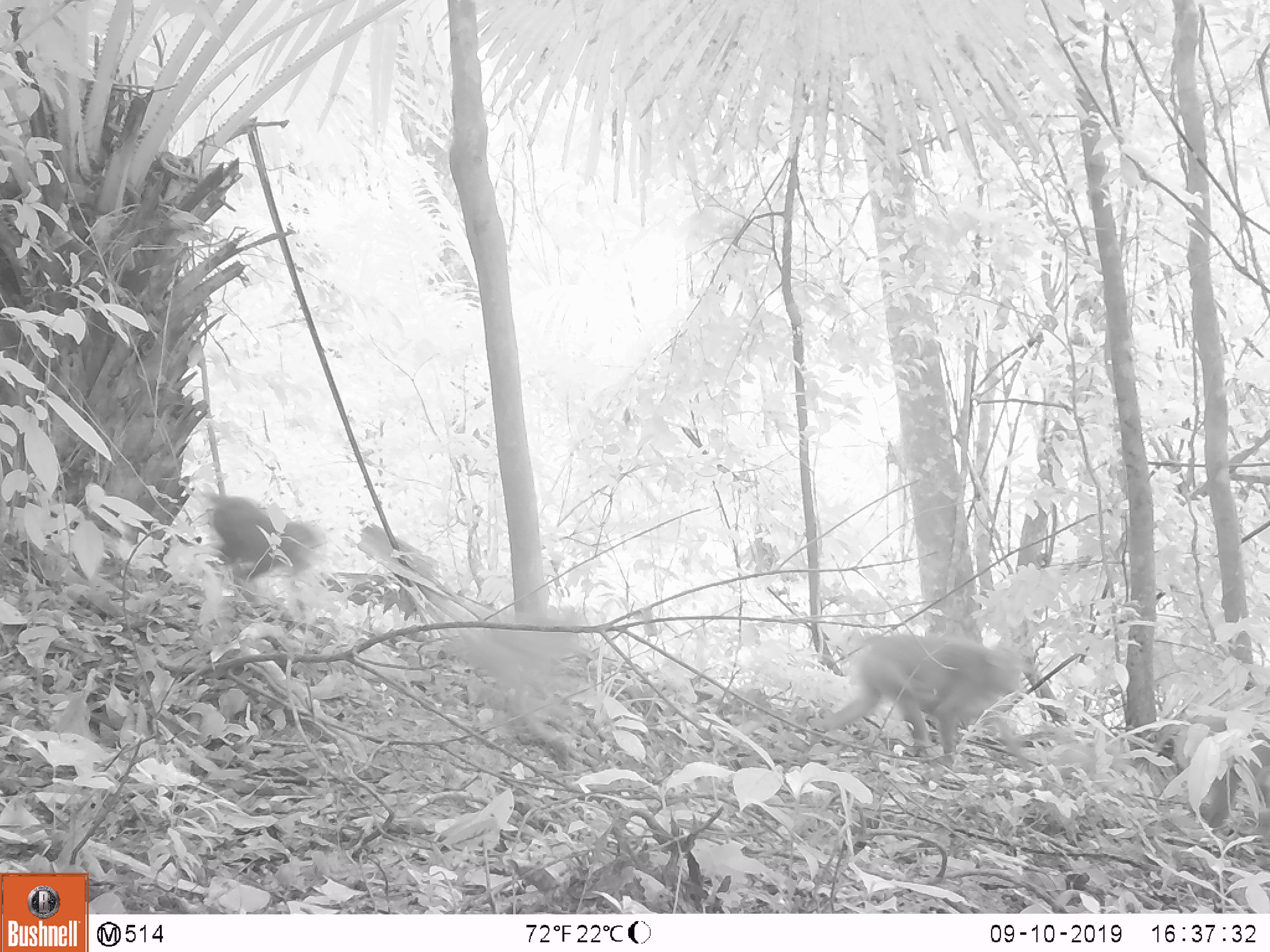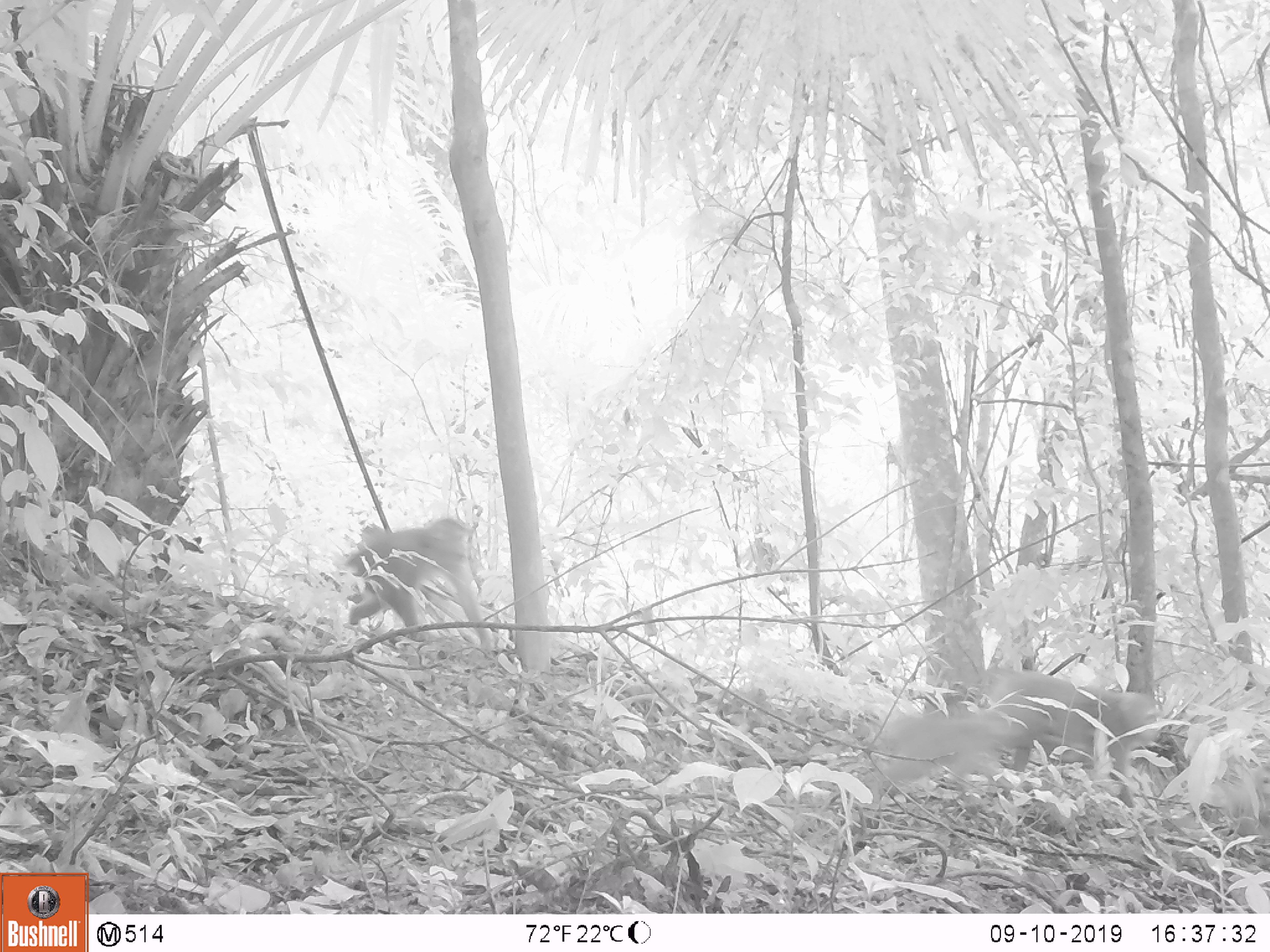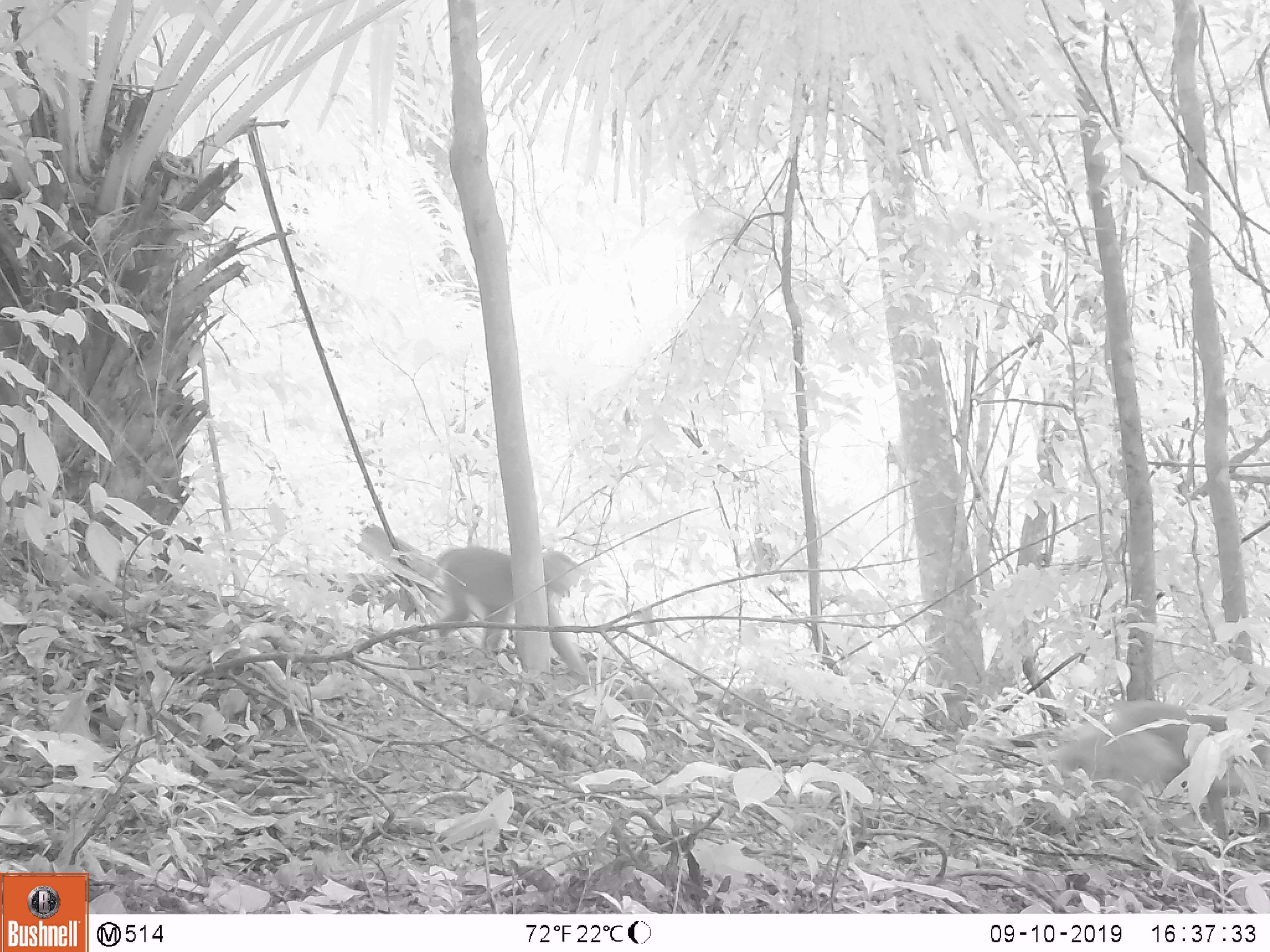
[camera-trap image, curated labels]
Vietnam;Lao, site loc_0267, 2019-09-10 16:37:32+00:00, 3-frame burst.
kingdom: Animalia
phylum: Chordata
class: Mammalia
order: Primates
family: Cercopithecidae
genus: Macaca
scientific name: Macaca nemestrina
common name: pig-tailed macaque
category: pig tailed macaque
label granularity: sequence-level